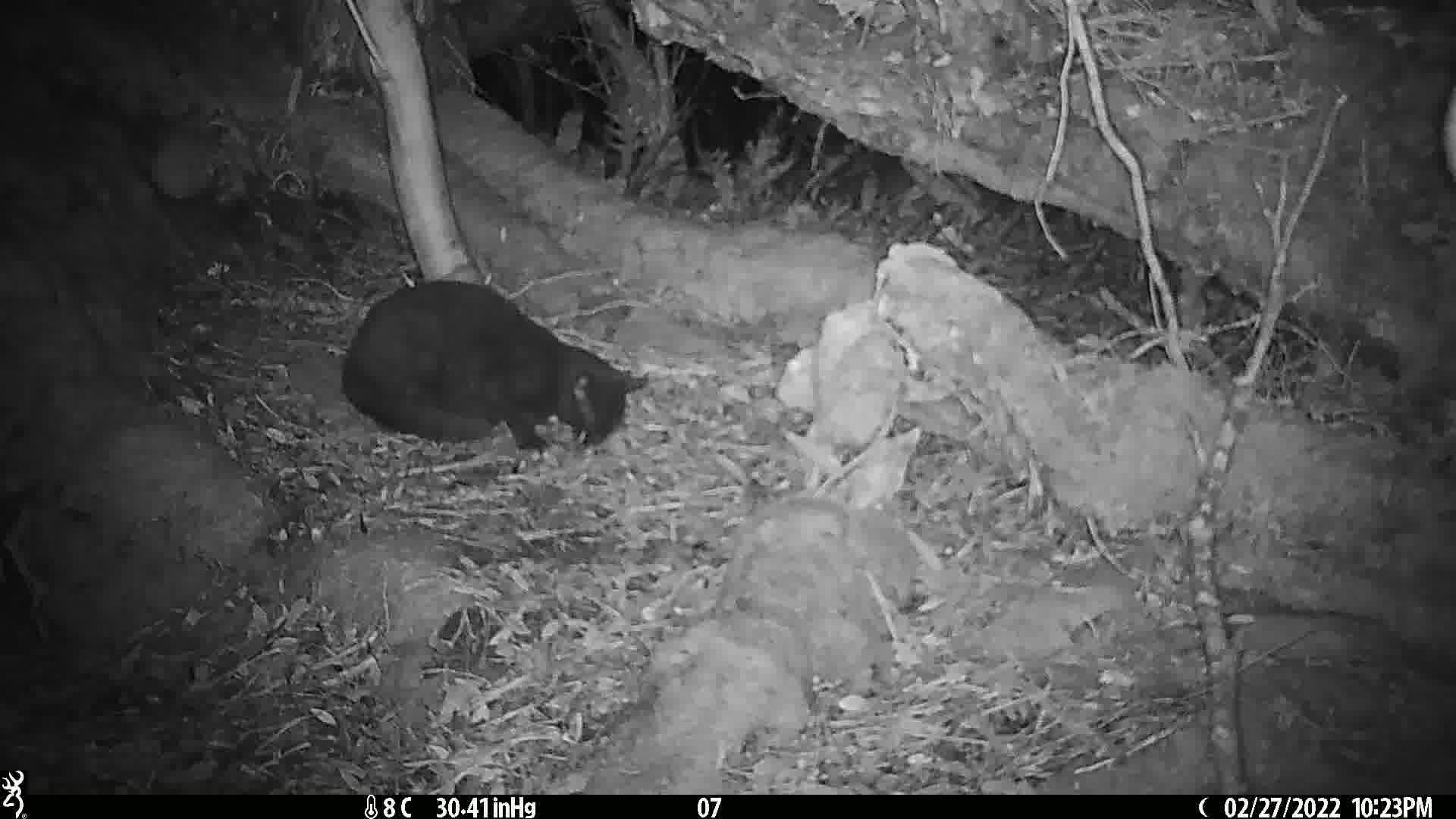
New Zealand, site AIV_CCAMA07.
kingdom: Animalia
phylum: Chordata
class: Mammalia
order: Carnivora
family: Felidae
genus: Felis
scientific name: Felis catus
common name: domestic cat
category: cat